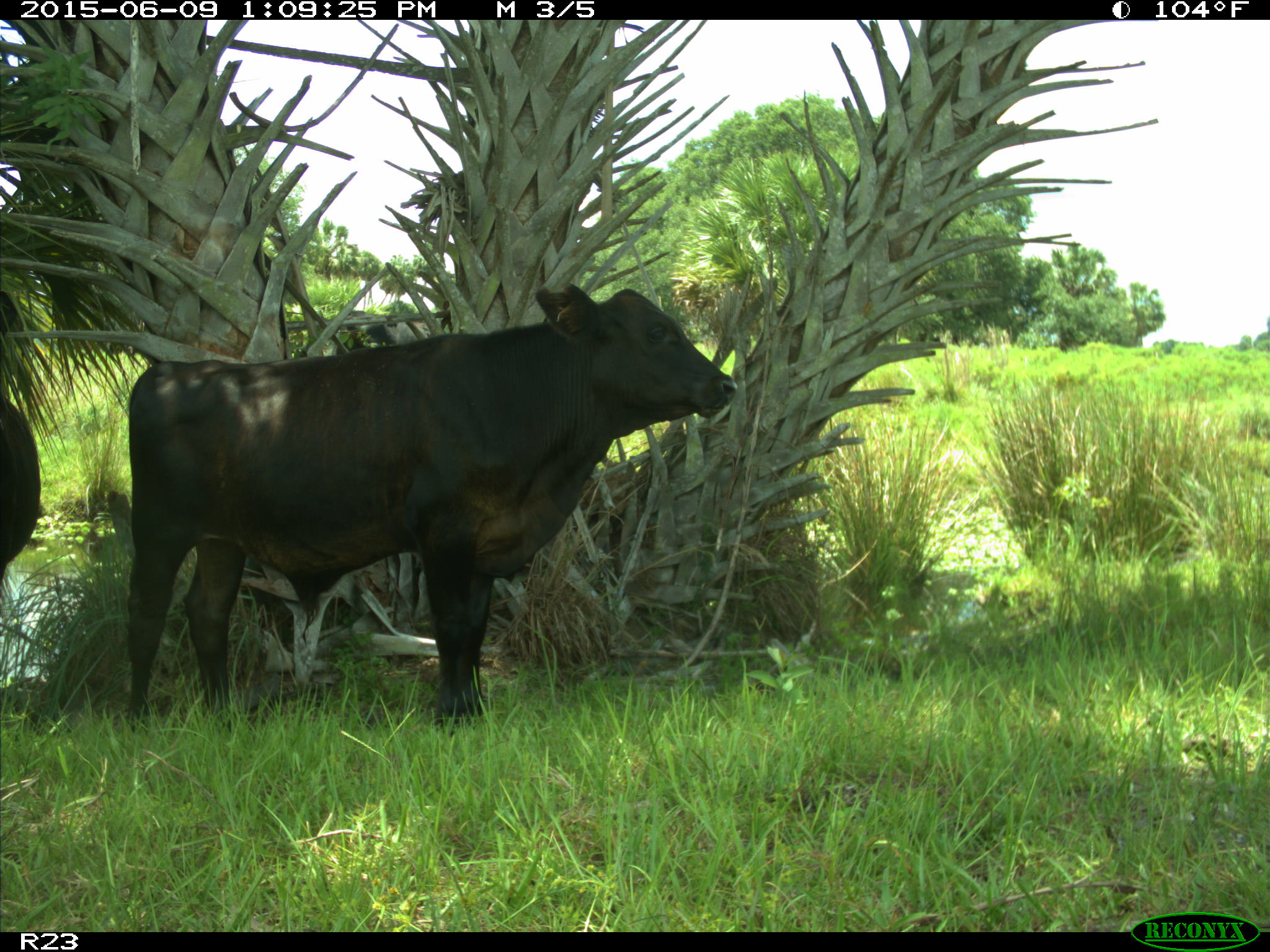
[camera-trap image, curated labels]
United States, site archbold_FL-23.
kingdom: Animalia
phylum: Chordata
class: Mammalia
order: Artiodactyla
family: Bovidae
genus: Bos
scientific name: Bos taurus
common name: domestic cow